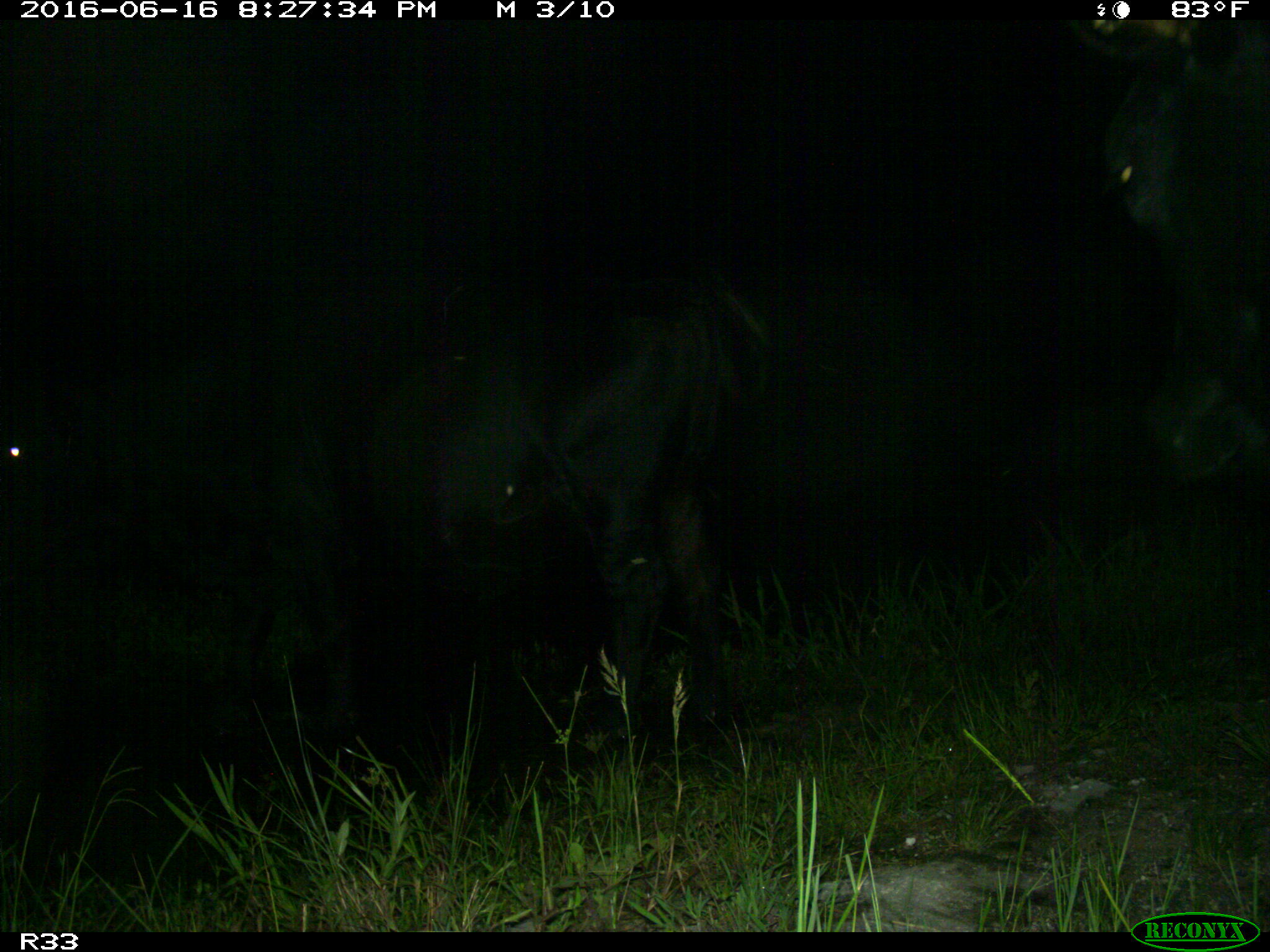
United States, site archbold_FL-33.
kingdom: Animalia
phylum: Chordata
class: Mammalia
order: Artiodactyla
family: Bovidae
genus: Bos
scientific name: Bos taurus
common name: domestic cow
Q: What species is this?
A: Bos taurus (domestic cow).